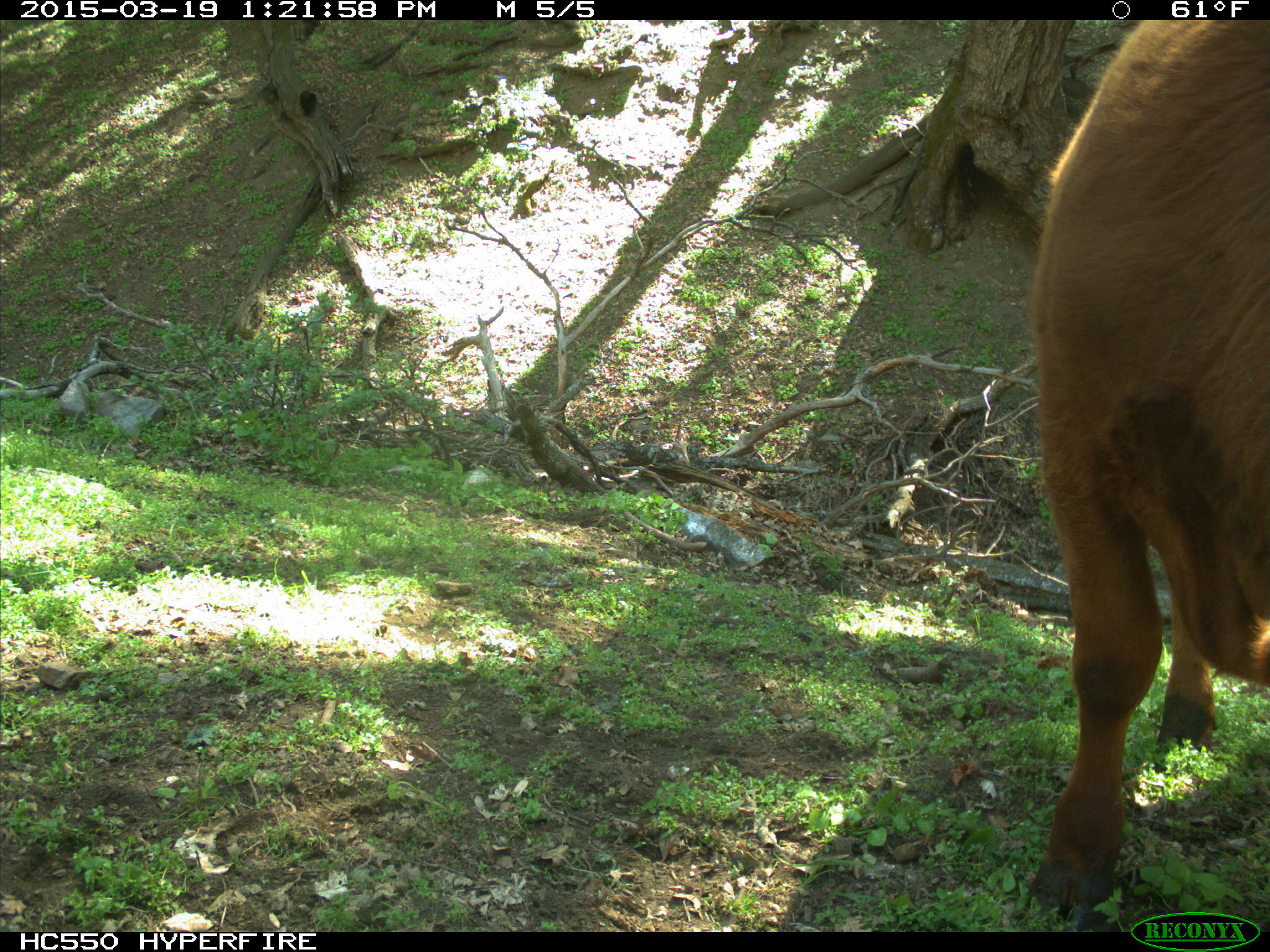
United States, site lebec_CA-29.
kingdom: Animalia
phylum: Chordata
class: Mammalia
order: Artiodactyla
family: Bovidae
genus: Bos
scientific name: Bos taurus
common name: domestic cow